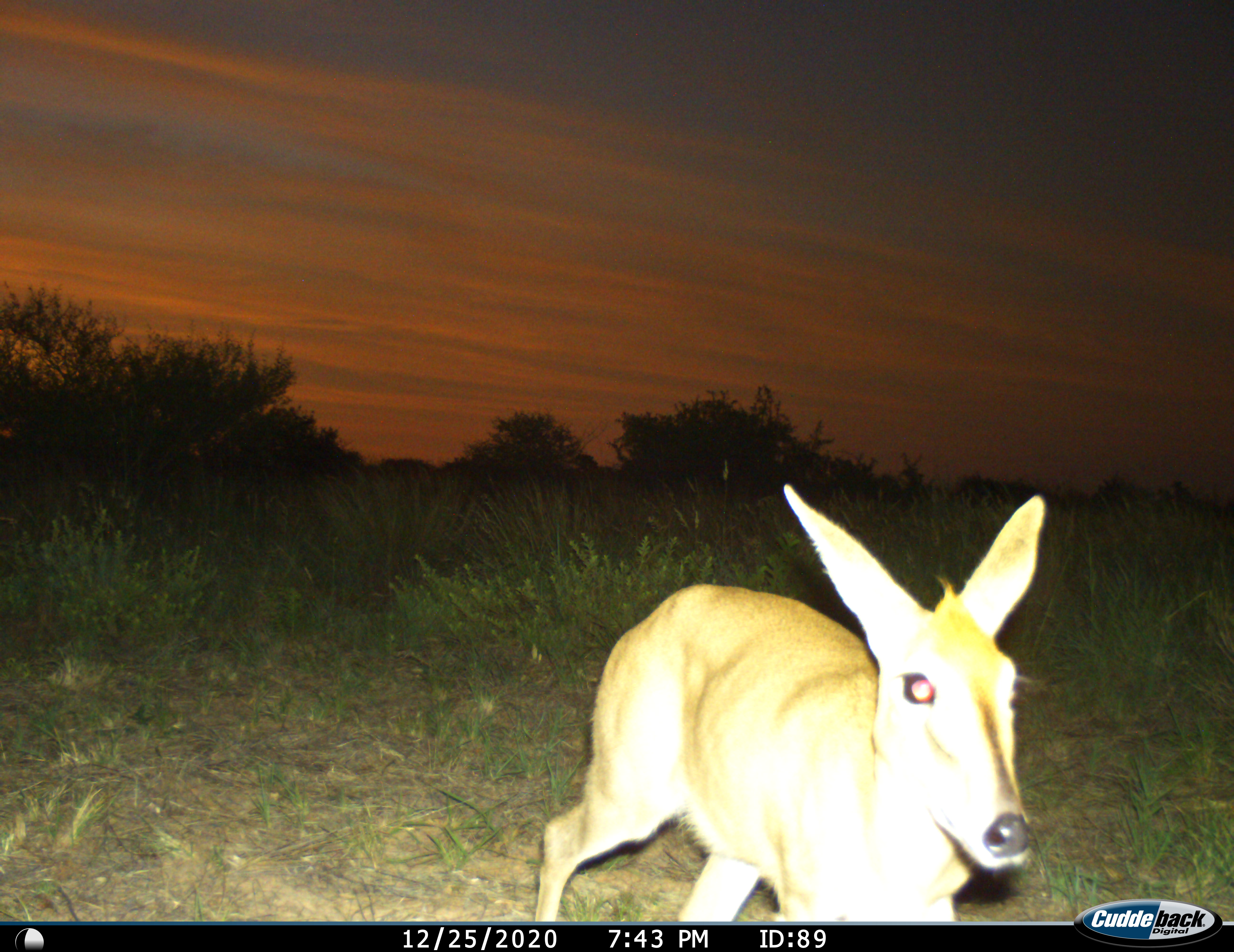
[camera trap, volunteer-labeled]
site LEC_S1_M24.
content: unidentified animal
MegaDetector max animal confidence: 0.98